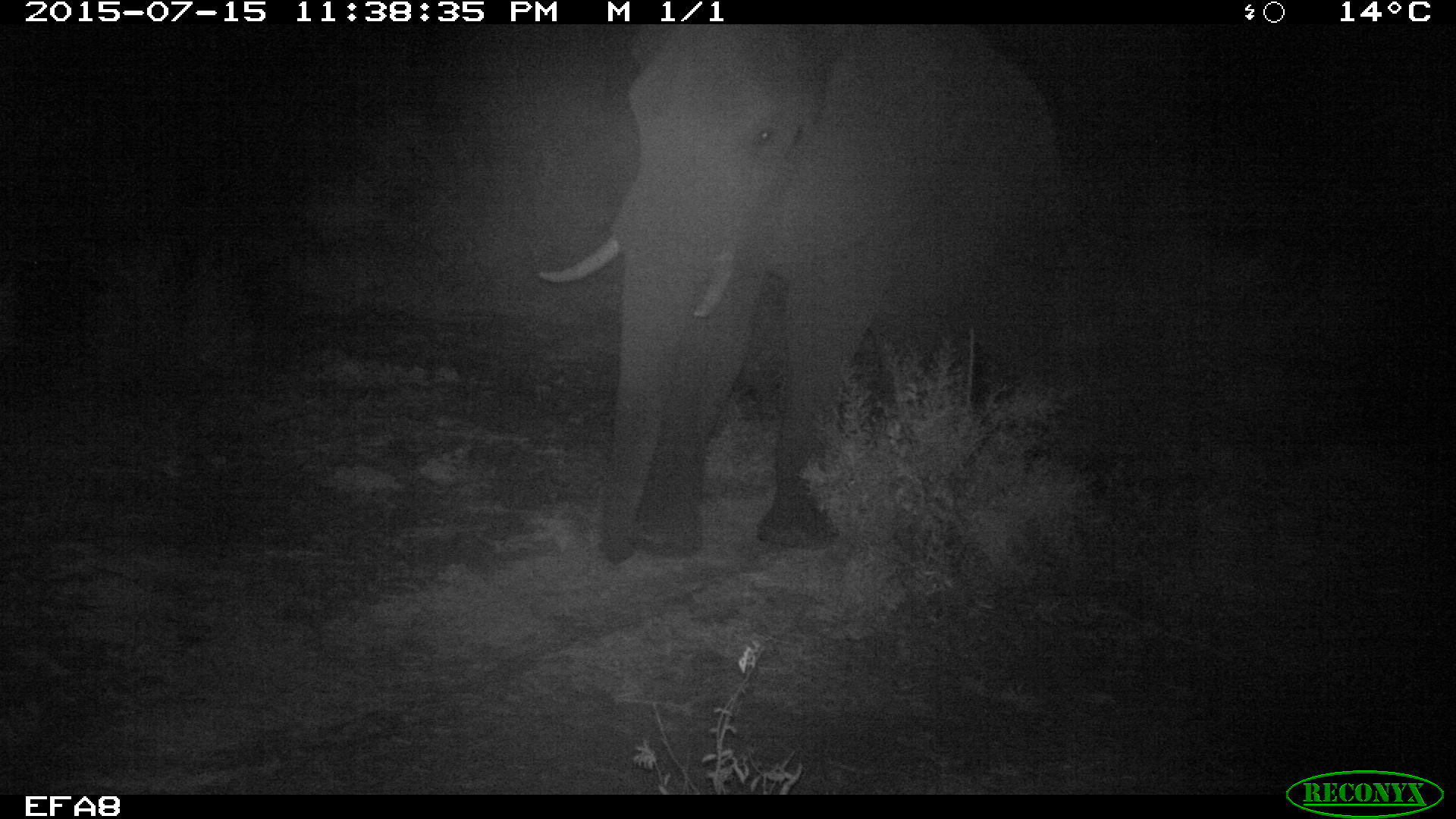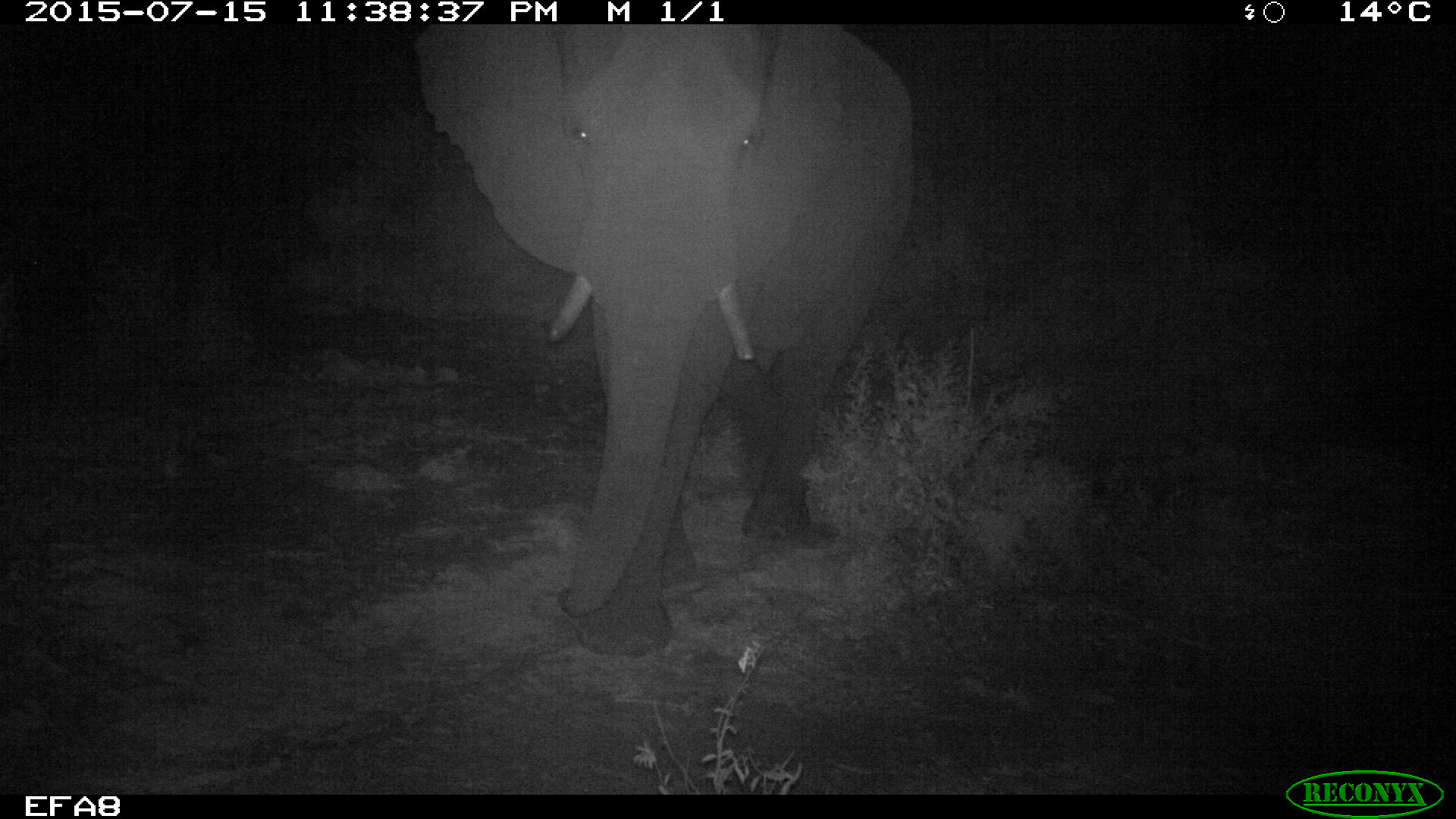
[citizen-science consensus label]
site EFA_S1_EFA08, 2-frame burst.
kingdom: Animalia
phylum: Chordata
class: Mammalia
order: Proboscidea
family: Elephantidae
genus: Loxodonta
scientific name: Loxodonta africana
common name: african bush elephant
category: elephant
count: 1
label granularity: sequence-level